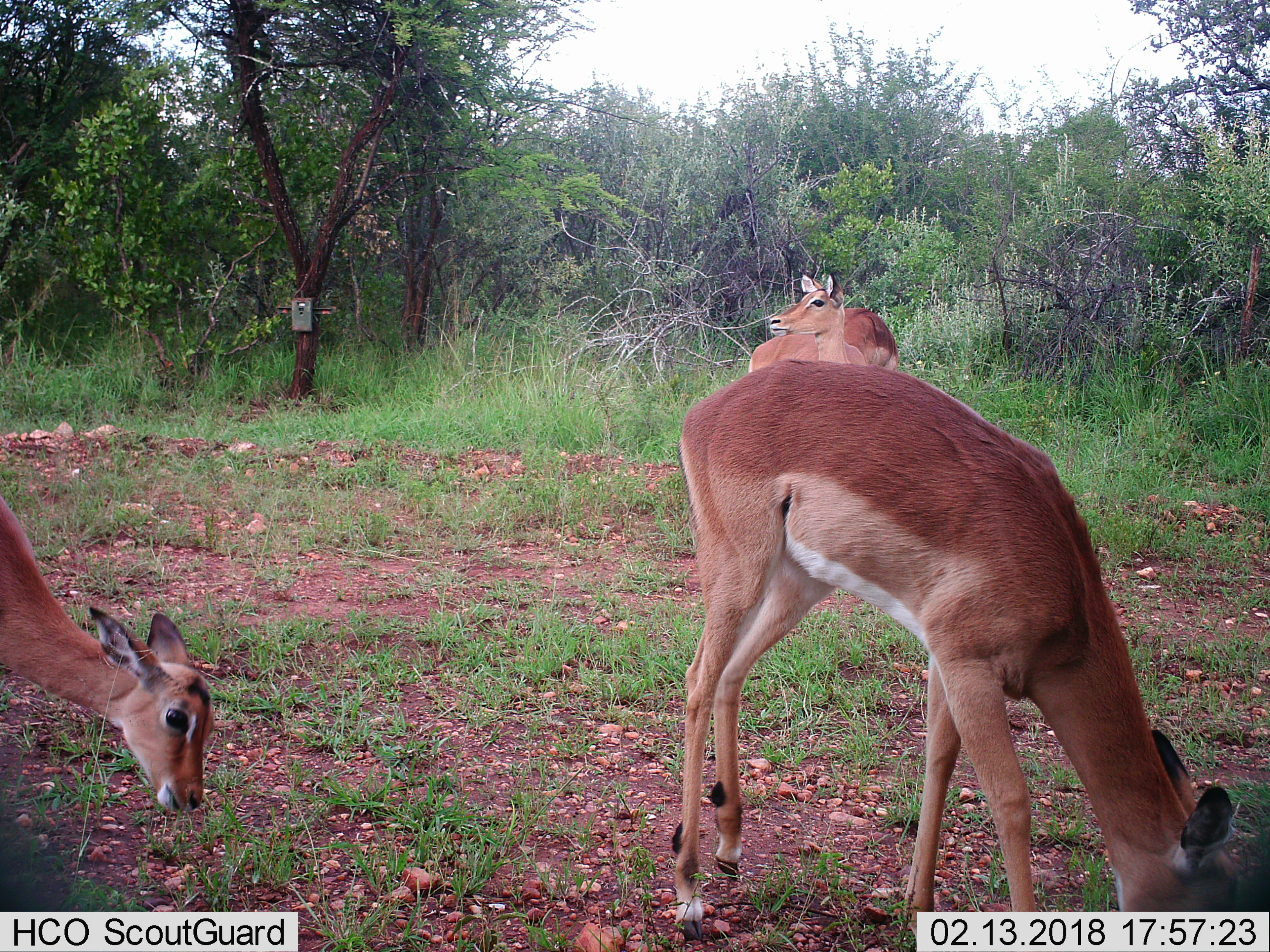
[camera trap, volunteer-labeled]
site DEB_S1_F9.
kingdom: Animalia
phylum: Chordata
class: Mammalia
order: Artiodactyla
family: Bovidae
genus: Aepyceros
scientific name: Aepyceros melampus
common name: impala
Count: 4.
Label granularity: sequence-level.